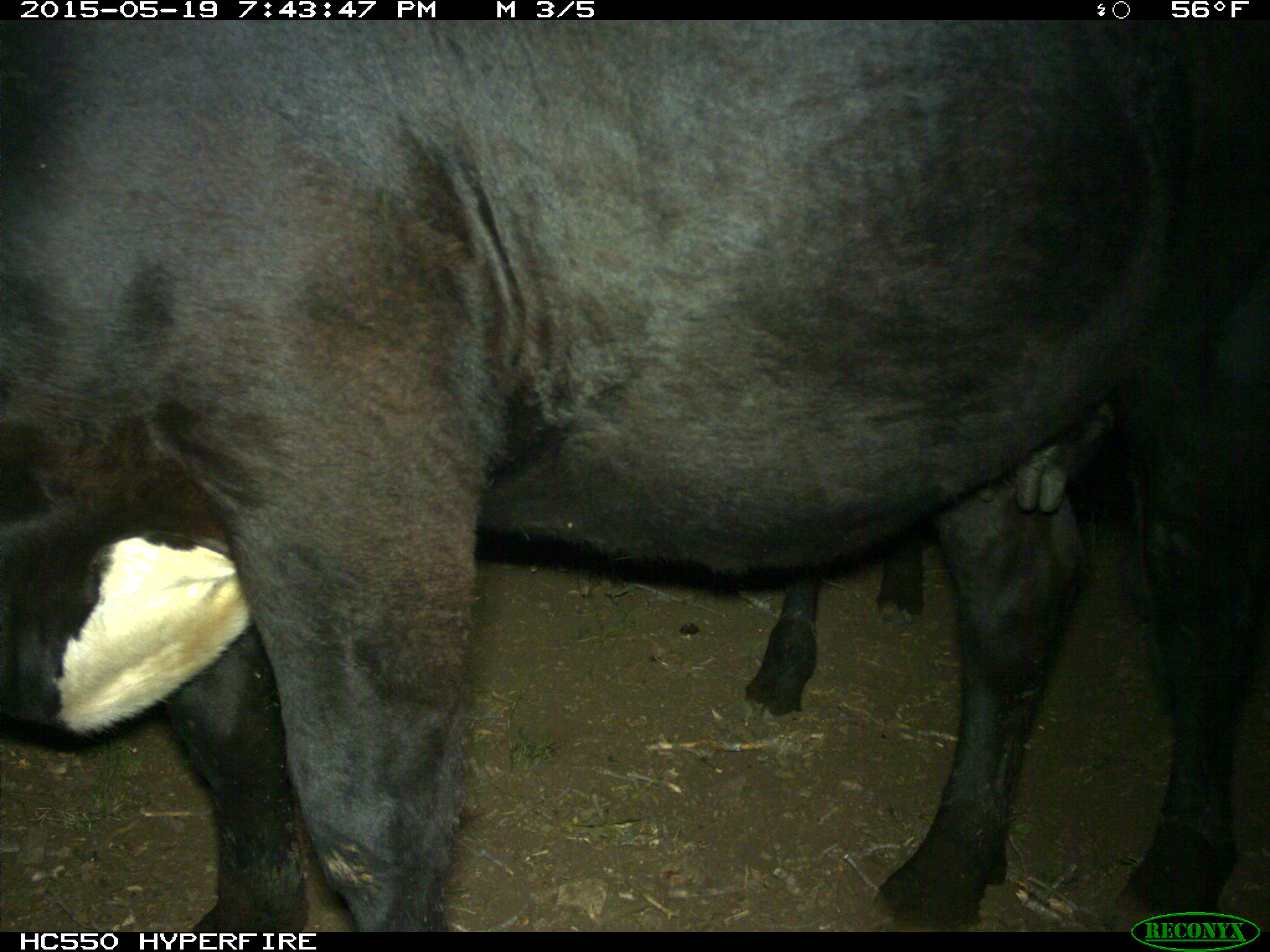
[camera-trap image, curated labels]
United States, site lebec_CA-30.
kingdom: Animalia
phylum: Chordata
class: Mammalia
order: Artiodactyla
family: Bovidae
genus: Bos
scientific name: Bos taurus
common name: domestic cow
Bos taurus (domestic cow).